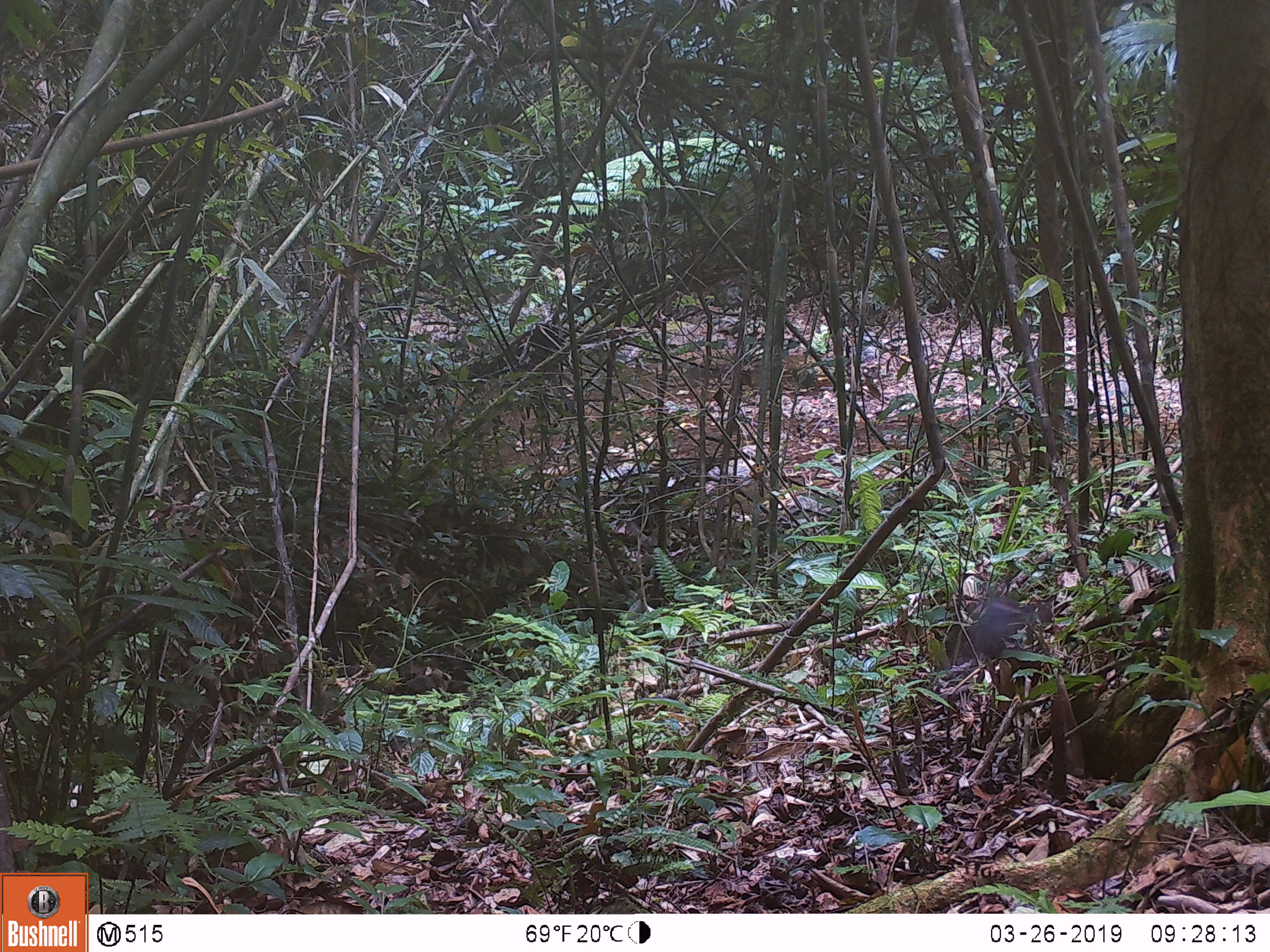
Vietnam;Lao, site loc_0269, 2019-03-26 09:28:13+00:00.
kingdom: Animalia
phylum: Chordata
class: Mammalia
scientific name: Mammalia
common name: mammal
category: unidentified small mammal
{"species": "unidentified small mammal (mammal) (Mammalia)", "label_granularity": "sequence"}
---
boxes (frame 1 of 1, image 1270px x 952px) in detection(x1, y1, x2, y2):
unidentified small mammal: detection(969, 599, 1034, 658)